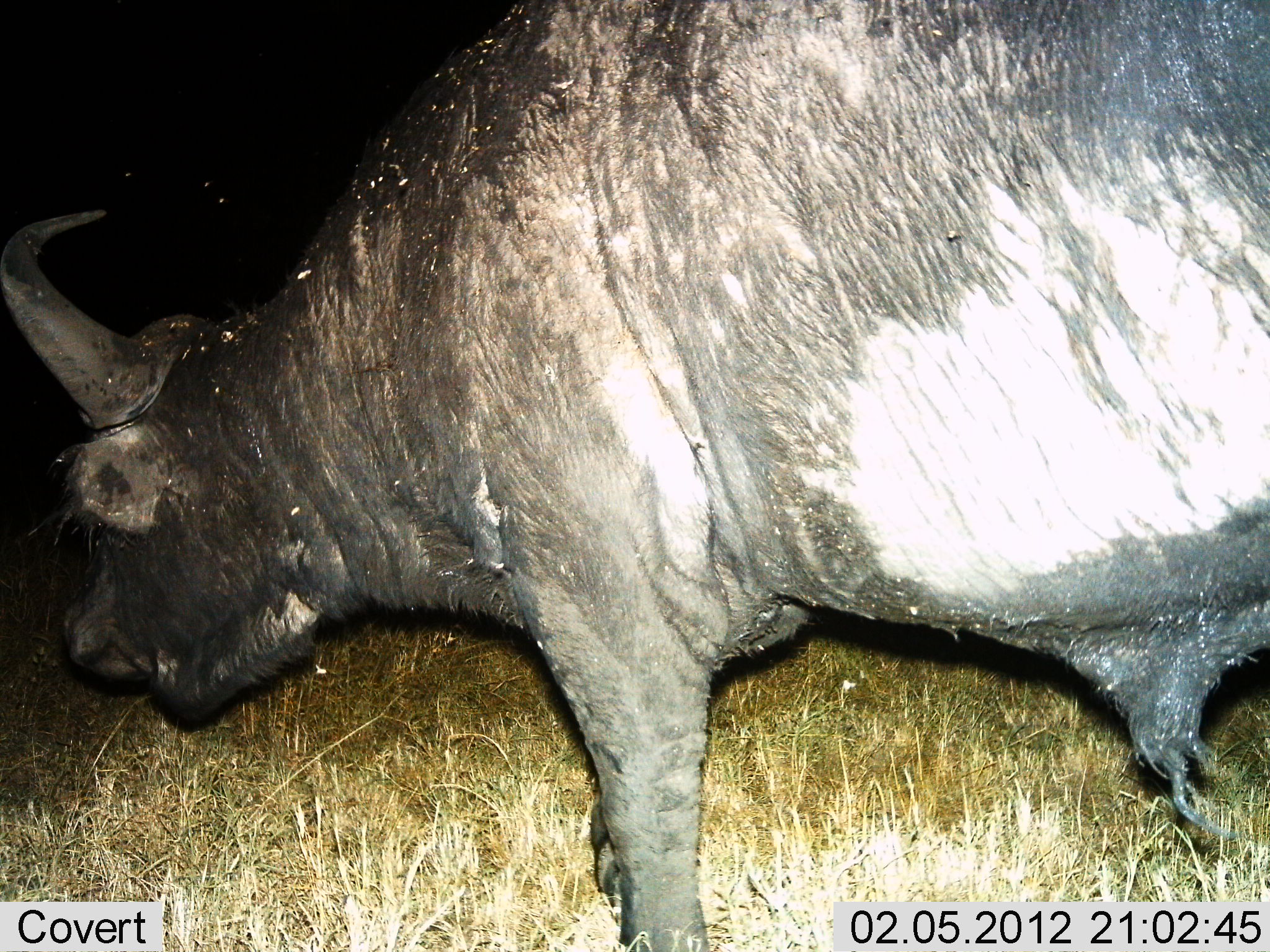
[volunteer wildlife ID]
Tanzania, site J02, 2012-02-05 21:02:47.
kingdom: Animalia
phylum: Chordata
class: Mammalia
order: Artiodactyla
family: Bovidae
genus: Syncerus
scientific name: Syncerus caffer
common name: cape buffalo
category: buffalo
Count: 1.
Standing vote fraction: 63%.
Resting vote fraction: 0%.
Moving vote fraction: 23%.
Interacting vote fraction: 0%.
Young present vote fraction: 0%.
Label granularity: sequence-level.